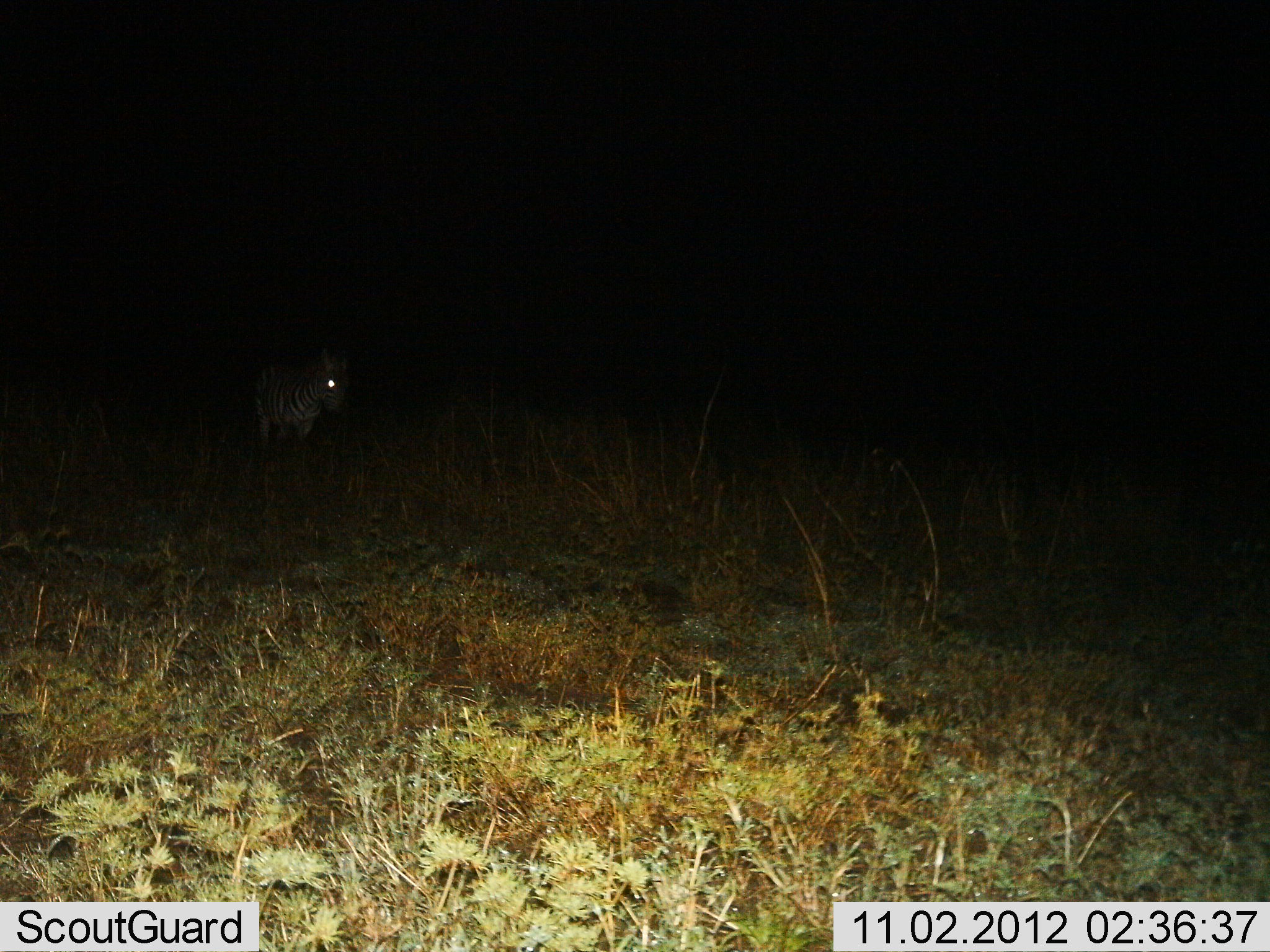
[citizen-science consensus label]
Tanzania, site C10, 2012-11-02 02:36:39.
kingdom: Animalia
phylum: Chordata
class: Mammalia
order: Perissodactyla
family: Equidae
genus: Equus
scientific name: Equus quagga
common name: plains zebra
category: zebra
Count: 1.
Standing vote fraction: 80%.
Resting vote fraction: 0%.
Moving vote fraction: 20%.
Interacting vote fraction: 0%.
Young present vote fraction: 0%.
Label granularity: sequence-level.